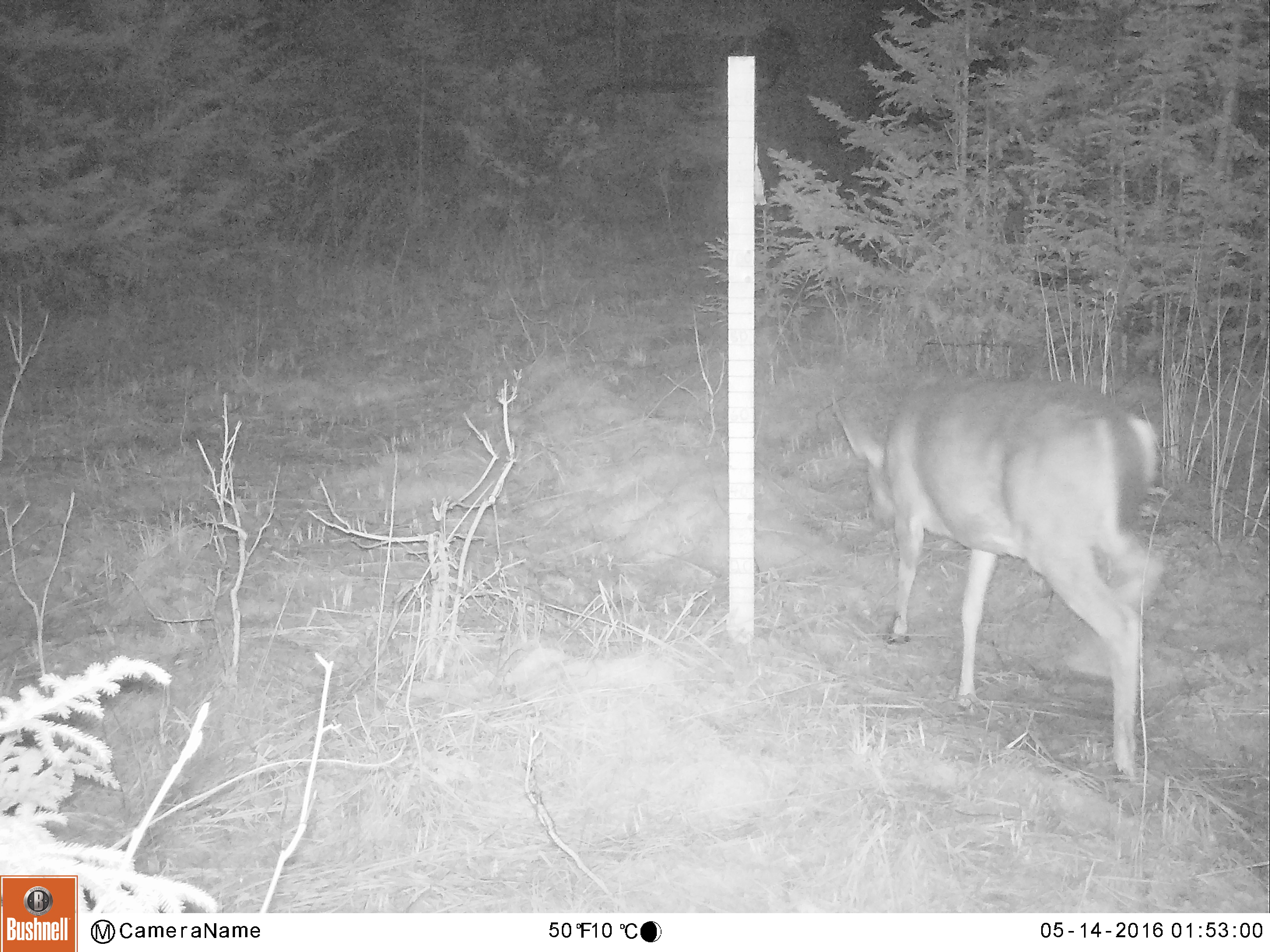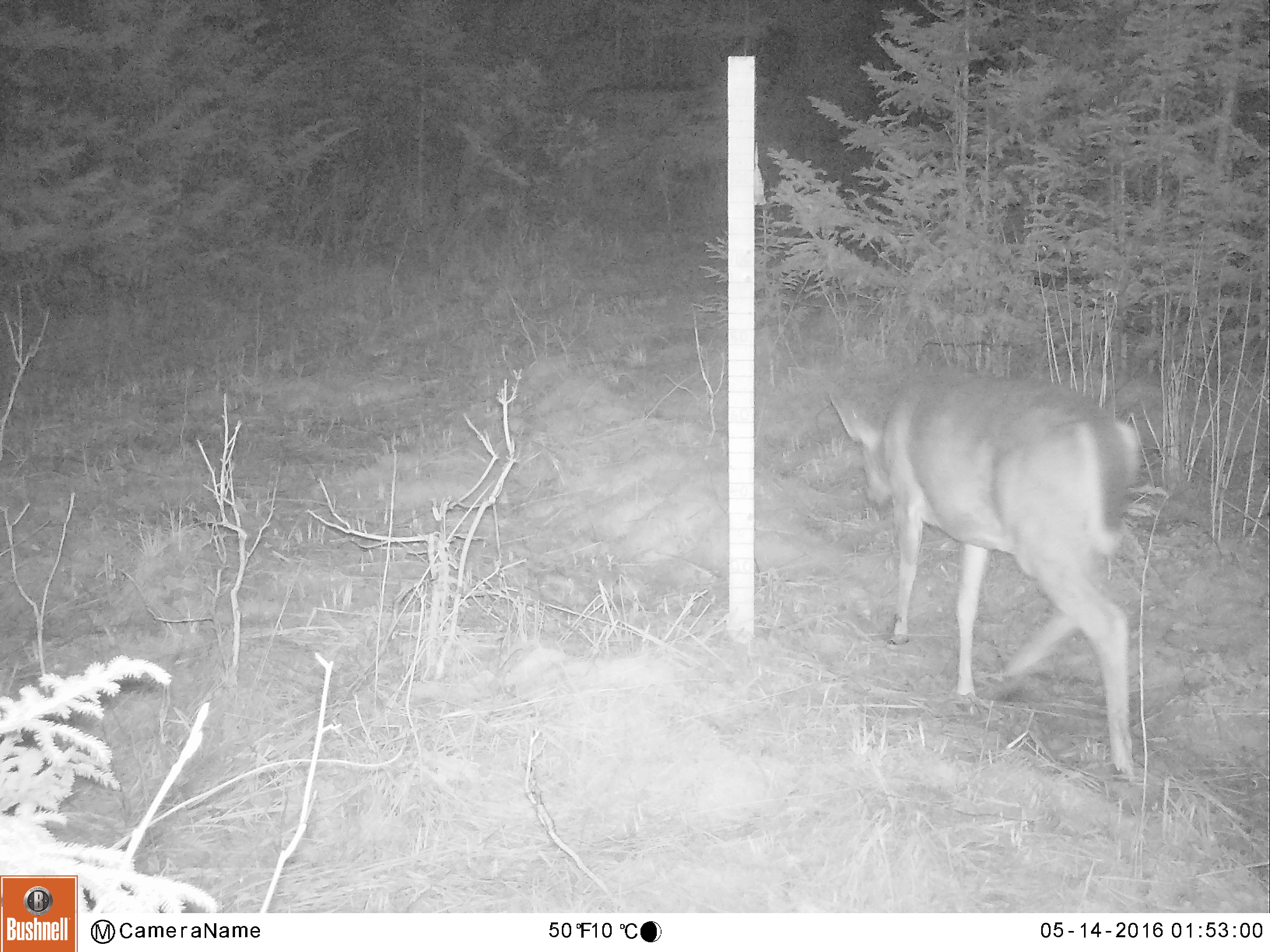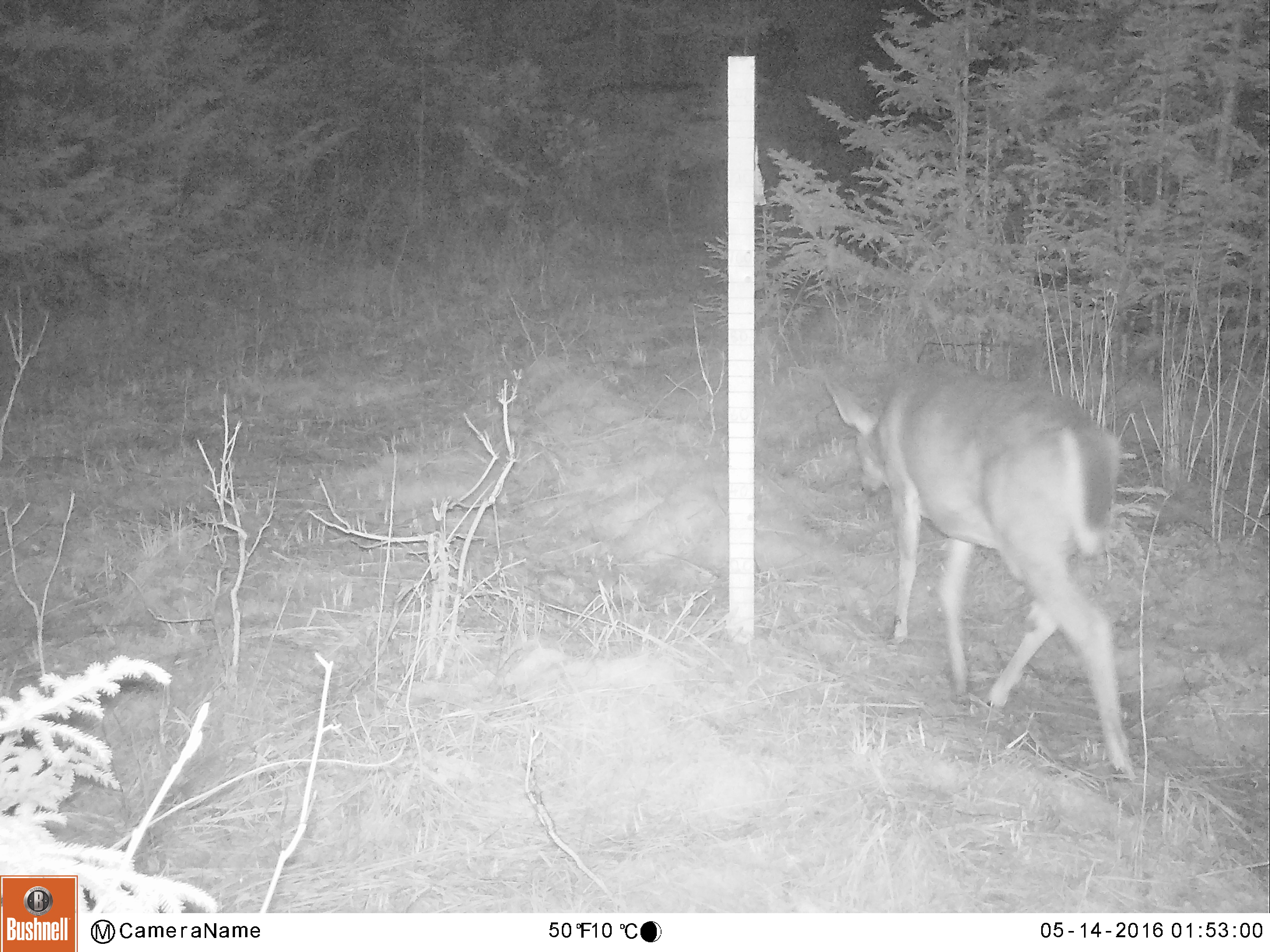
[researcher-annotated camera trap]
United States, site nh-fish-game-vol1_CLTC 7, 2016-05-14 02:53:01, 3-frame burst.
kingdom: Animalia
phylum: Chordata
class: Mammalia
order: Artiodactyla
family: Cervidae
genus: Odocoileus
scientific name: Odocoileus virginianus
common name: white-tailed deer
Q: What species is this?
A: White-tailed deer (Odocoileus virginianus).